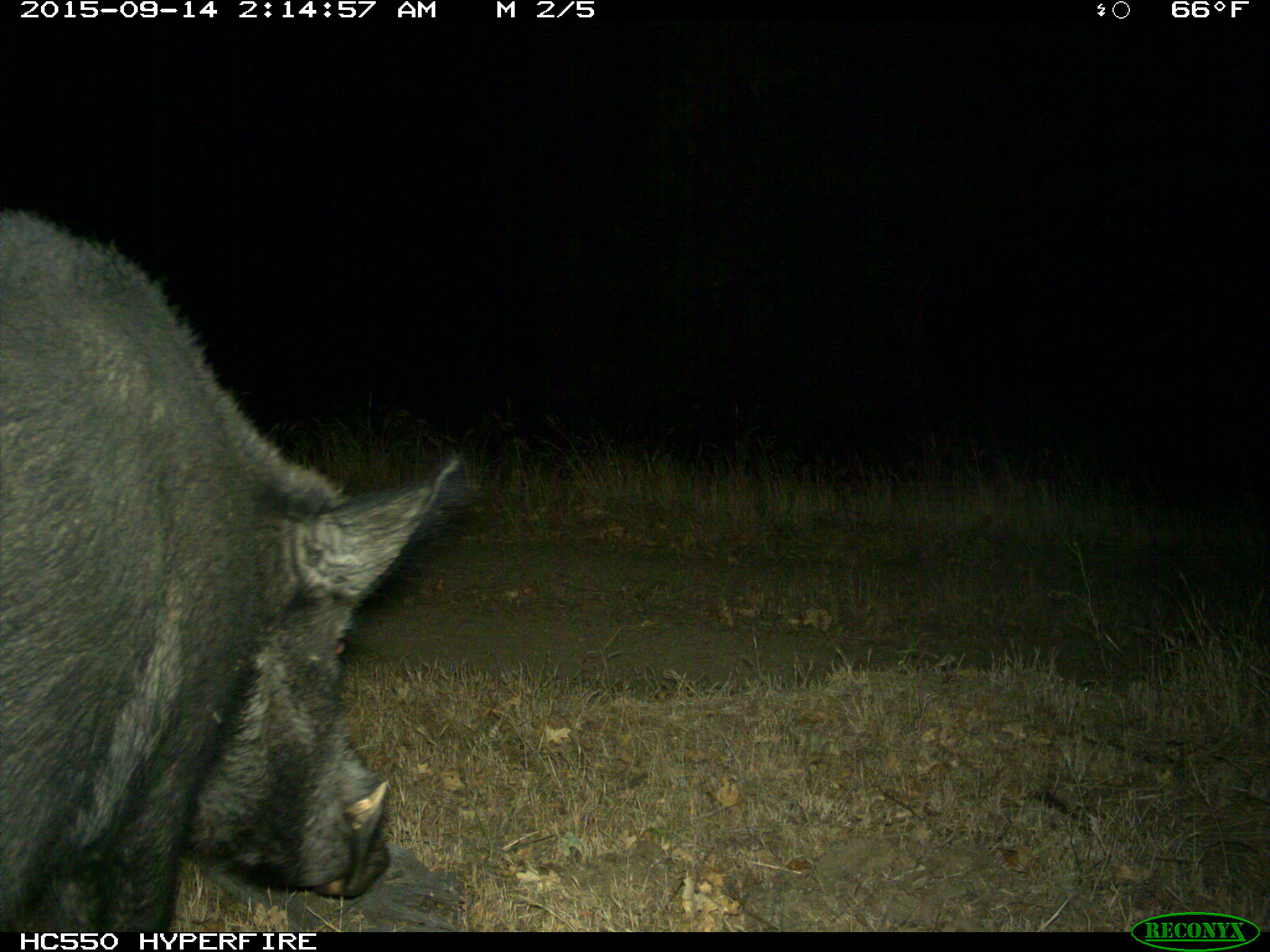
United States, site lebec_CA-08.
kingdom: Animalia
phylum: Chordata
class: Mammalia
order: Artiodactyla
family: Suidae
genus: Sus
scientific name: Sus scrofa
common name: wild boar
Sus scrofa (wild boar).